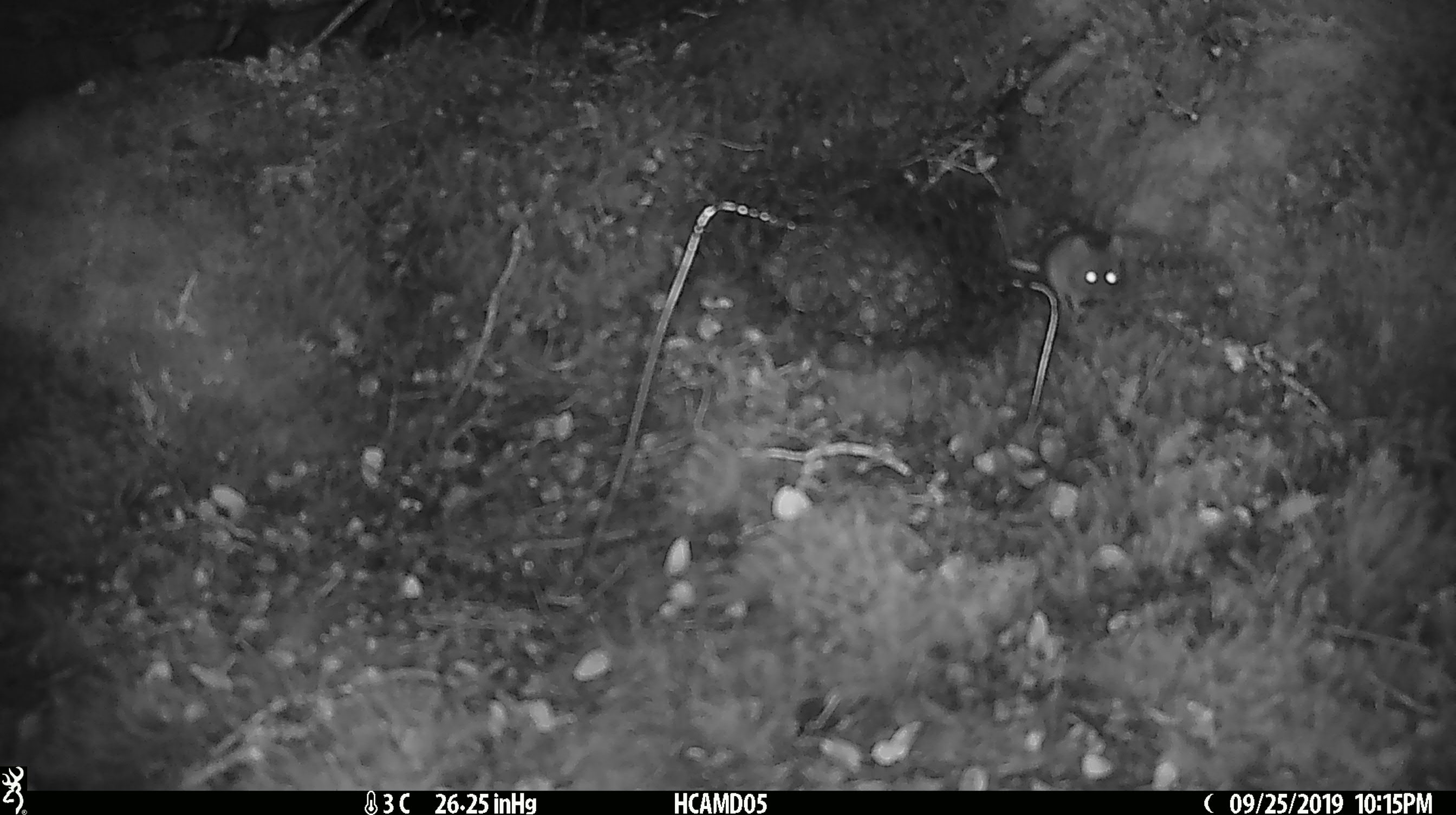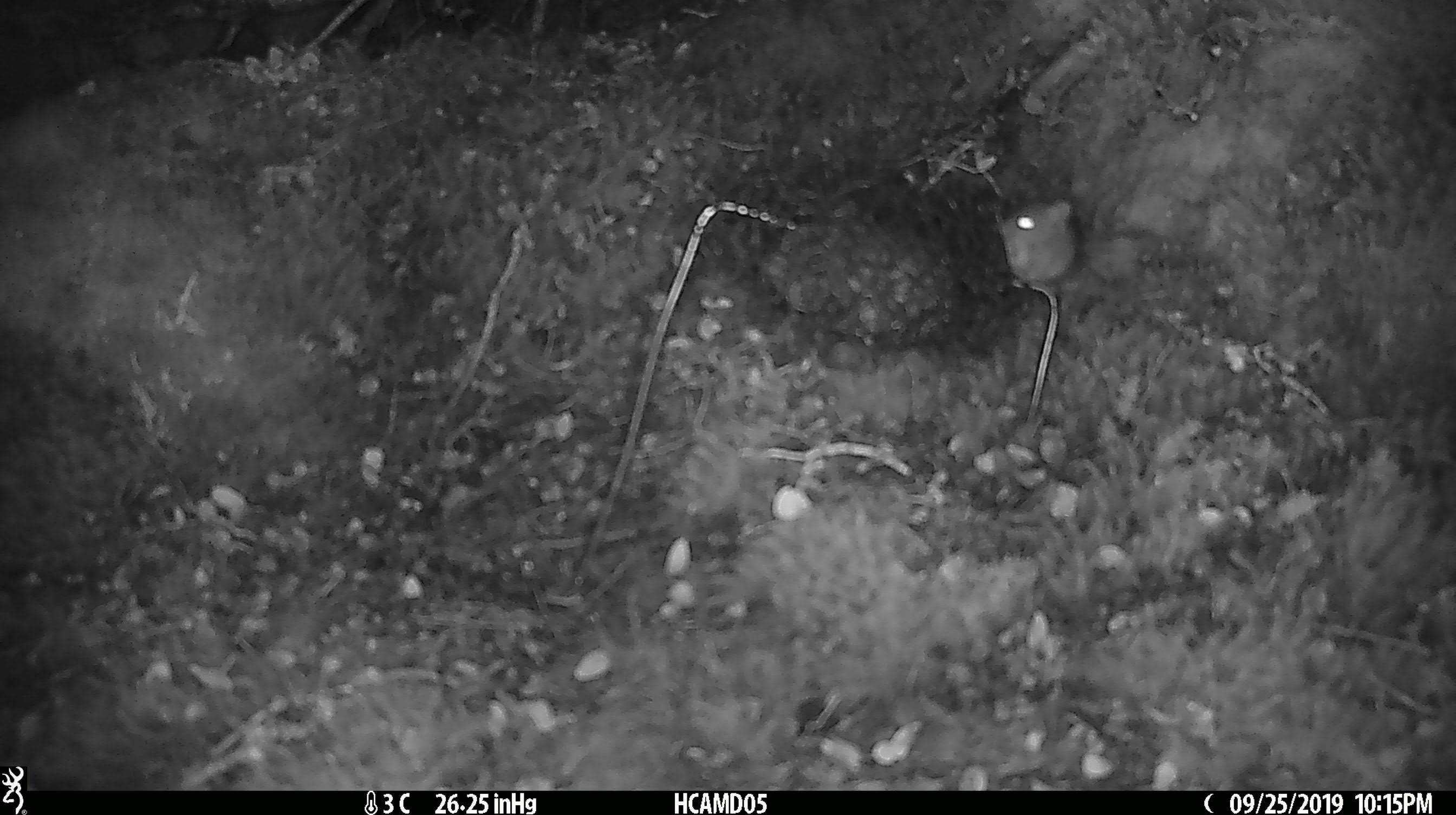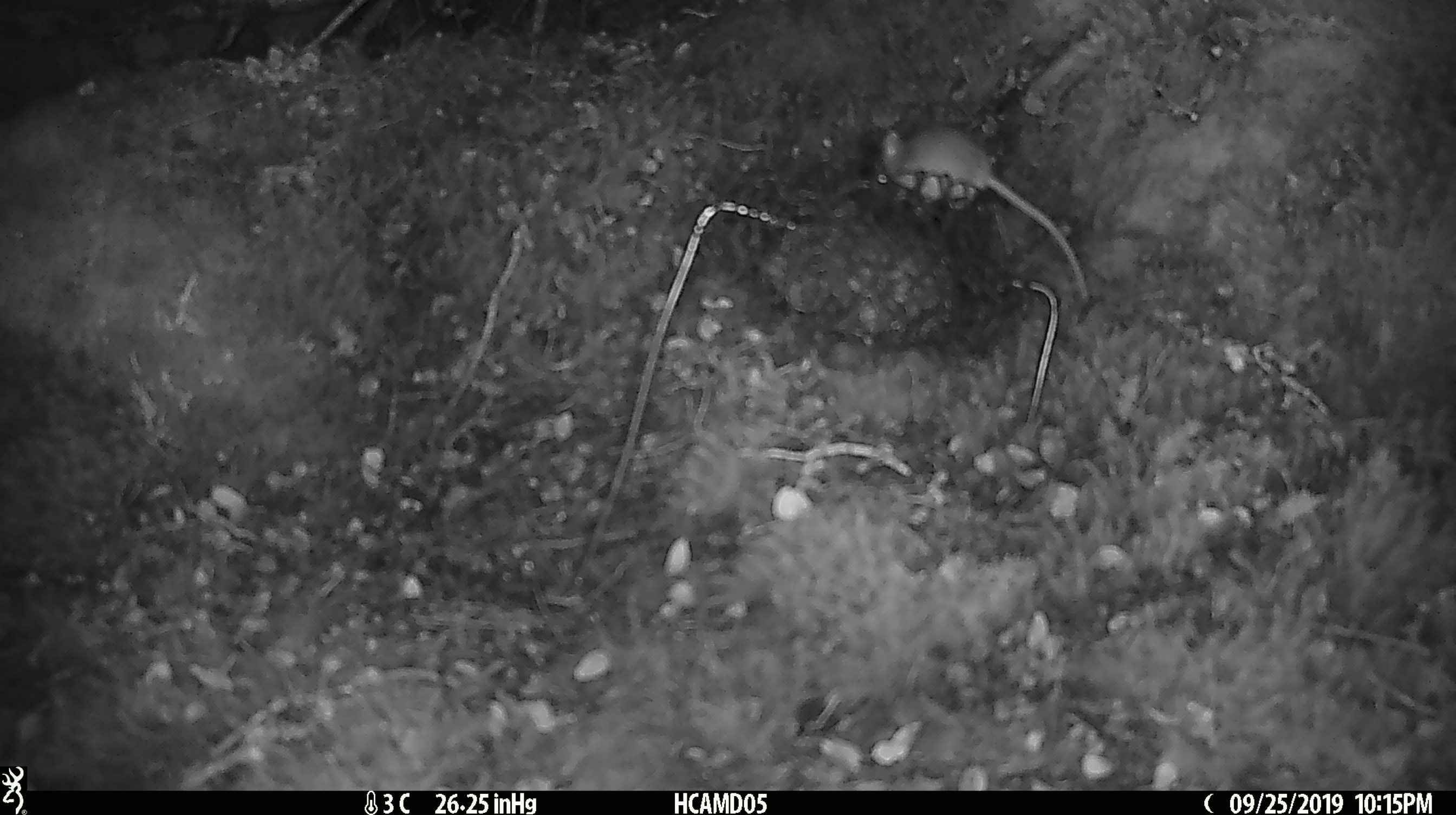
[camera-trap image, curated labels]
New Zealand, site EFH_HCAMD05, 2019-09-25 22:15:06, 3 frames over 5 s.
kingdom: Animalia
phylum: Chordata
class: Mammalia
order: Rodentia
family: Muridae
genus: Mus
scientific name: Mus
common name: mouse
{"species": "mouse (Mus)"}